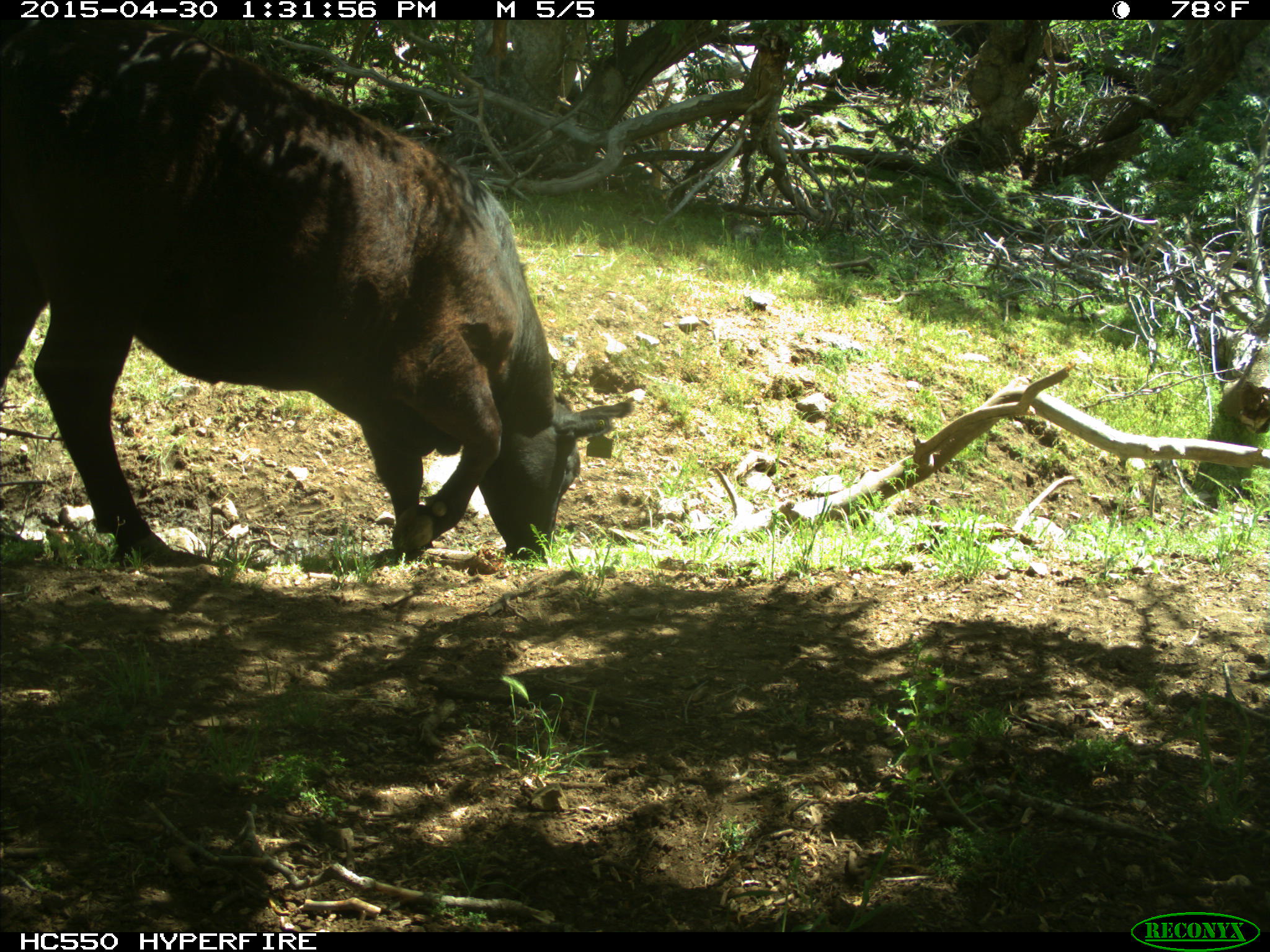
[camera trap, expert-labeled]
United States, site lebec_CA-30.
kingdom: Animalia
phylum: Chordata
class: Mammalia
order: Artiodactyla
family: Bovidae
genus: Bos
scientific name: Bos taurus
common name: domestic cow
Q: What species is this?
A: Bos taurus (domestic cow).